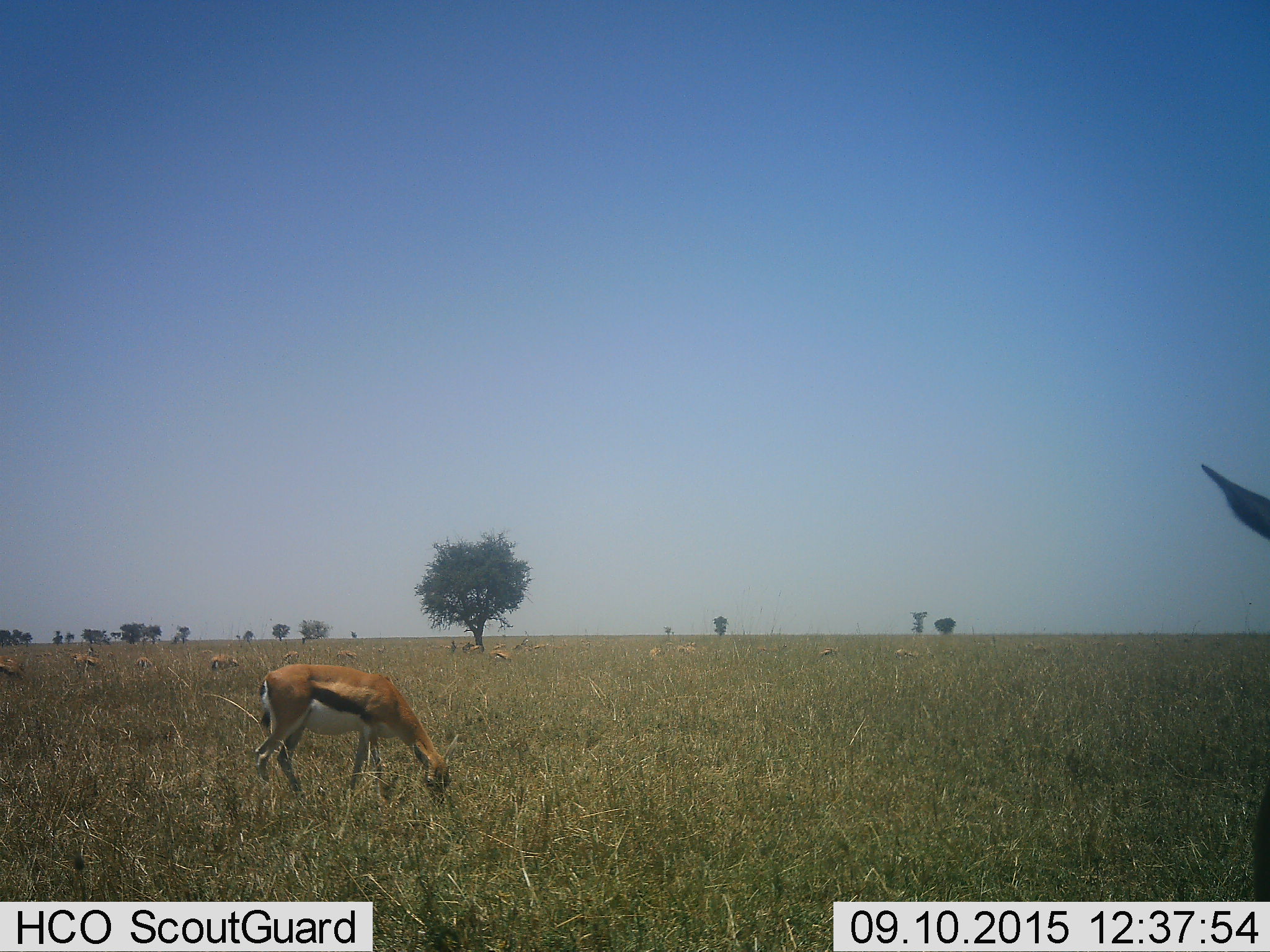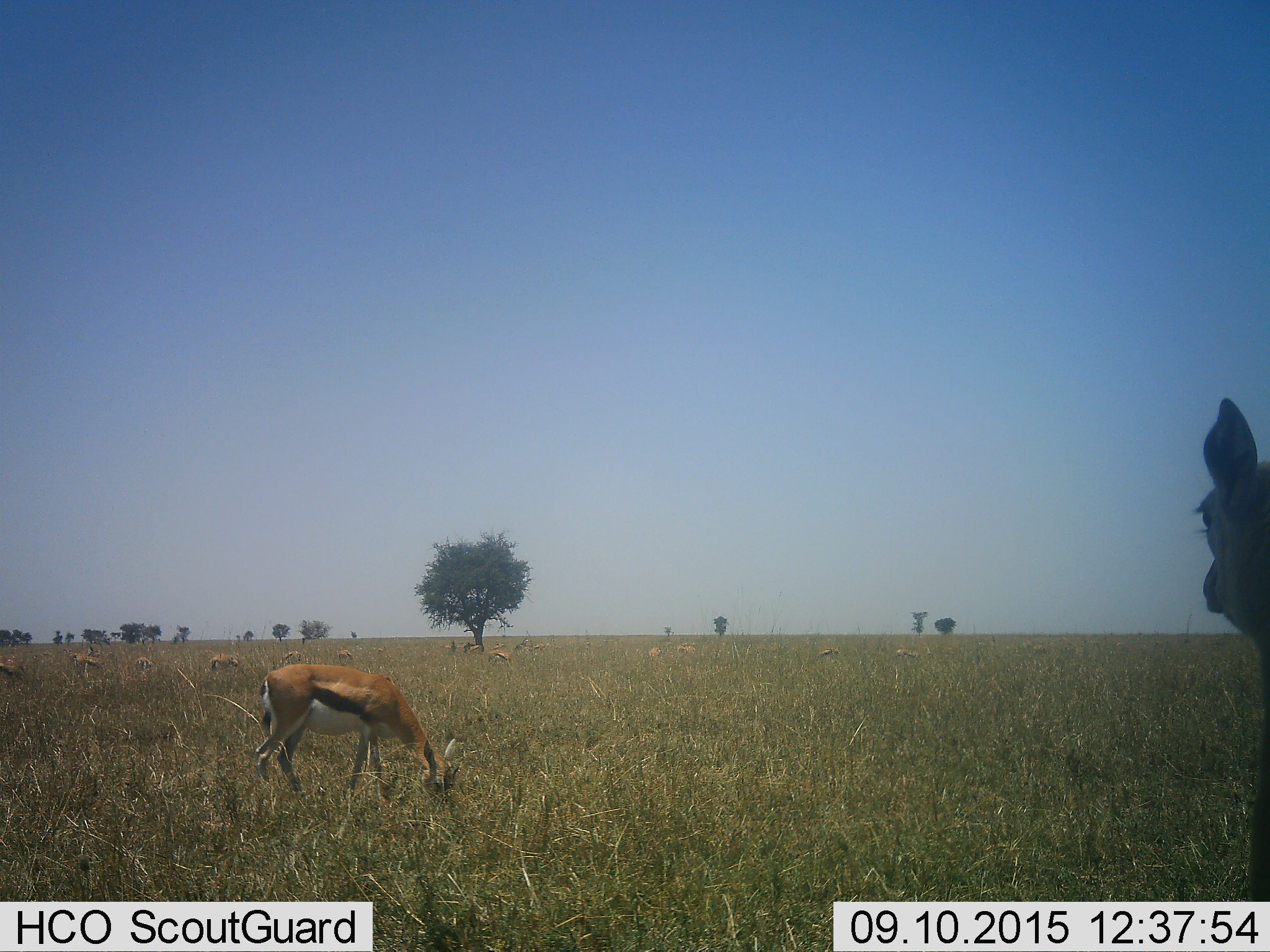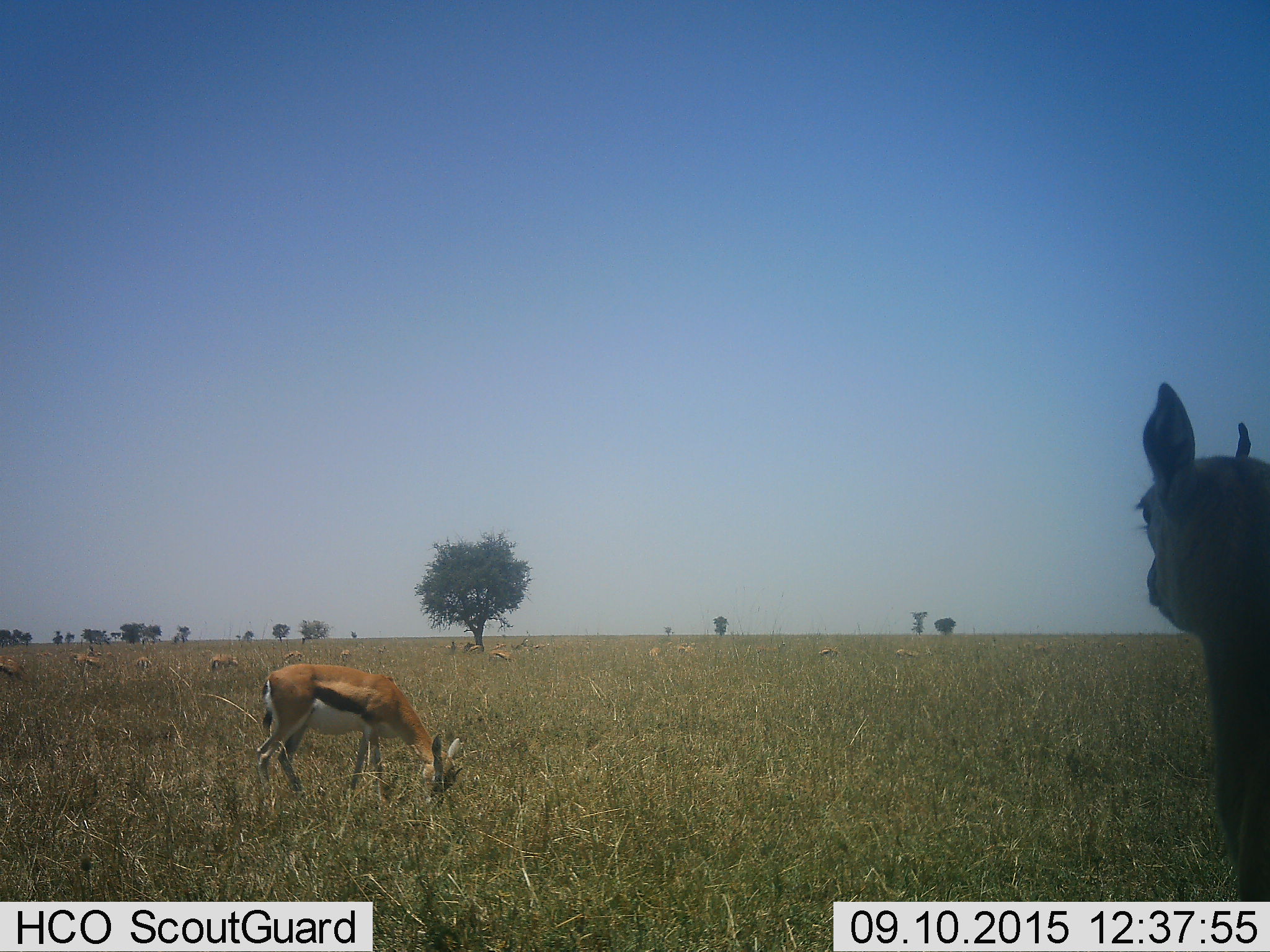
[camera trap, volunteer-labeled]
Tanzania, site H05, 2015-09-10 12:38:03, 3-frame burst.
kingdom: Animalia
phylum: Chordata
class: Mammalia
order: Artiodactyla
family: Bovidae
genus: Eudorcas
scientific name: Eudorcas thomsonii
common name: thomson's gazelle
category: gazellethomsons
Gazellethomsons (thomson's gazelle) (Eudorcas thomsonii), count 11-50. Behavior (volunteer vote fractions): standing 62%, resting 0%, moving 25%, interacting 0%. Young present (vote fraction): 0%. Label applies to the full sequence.